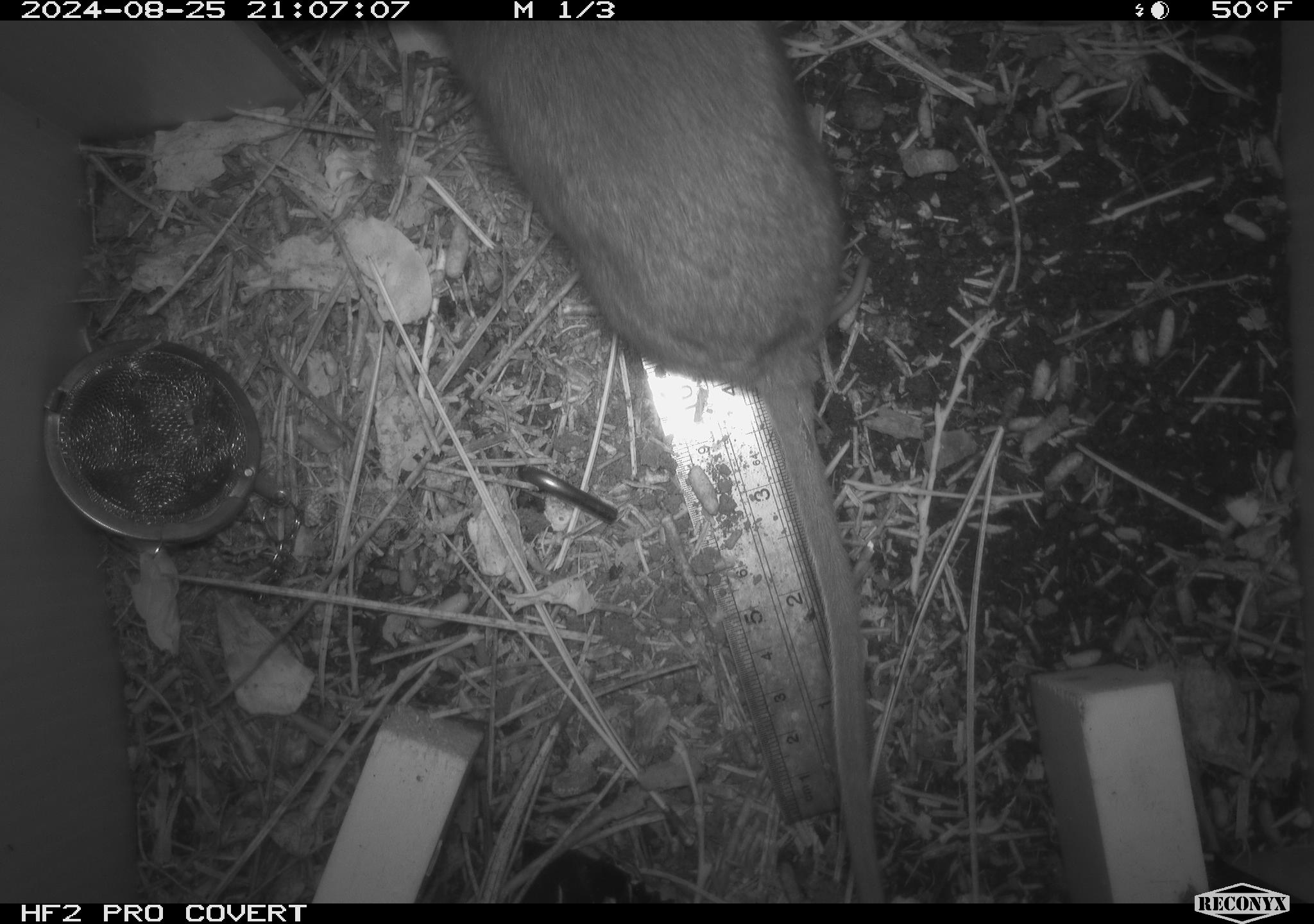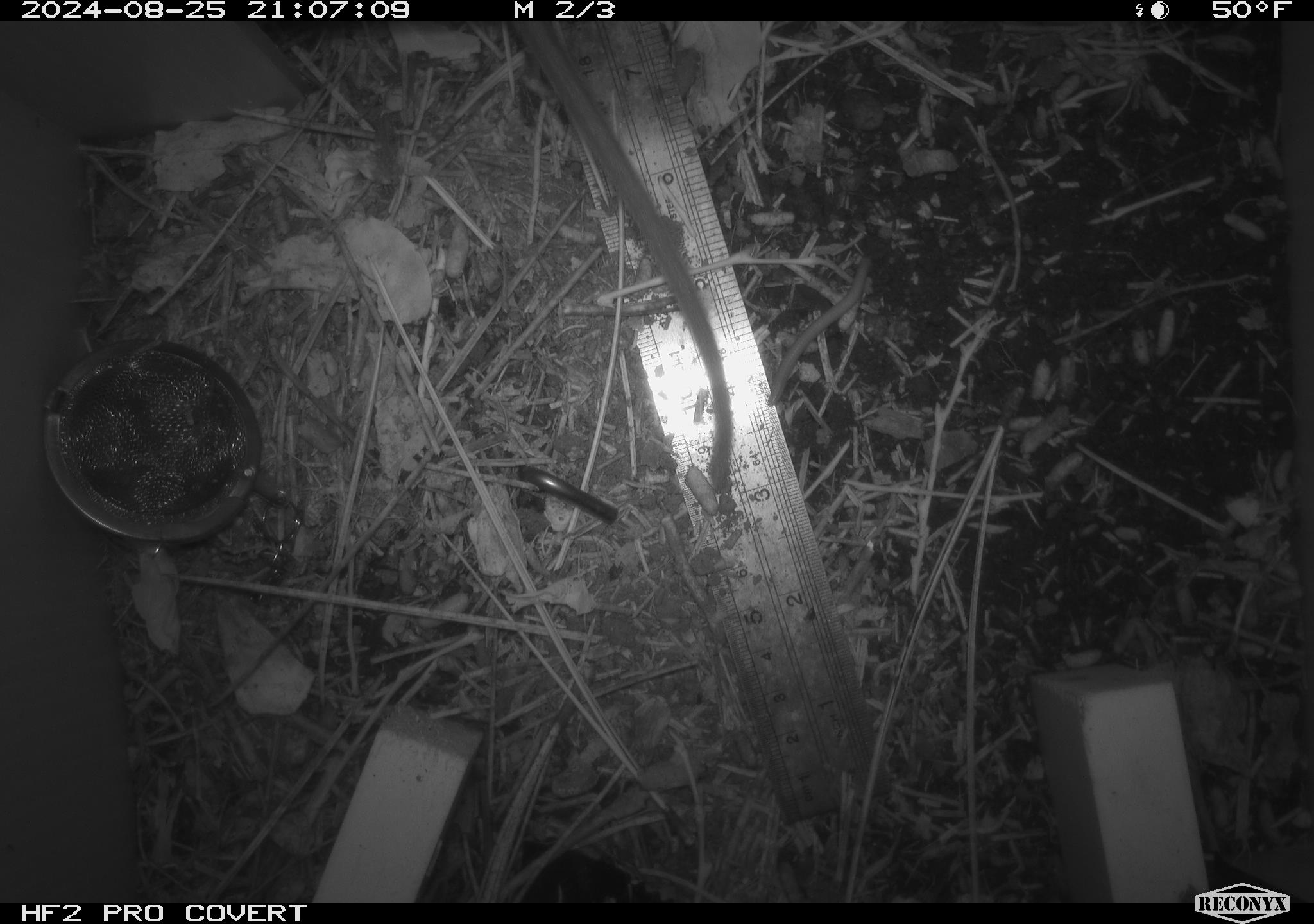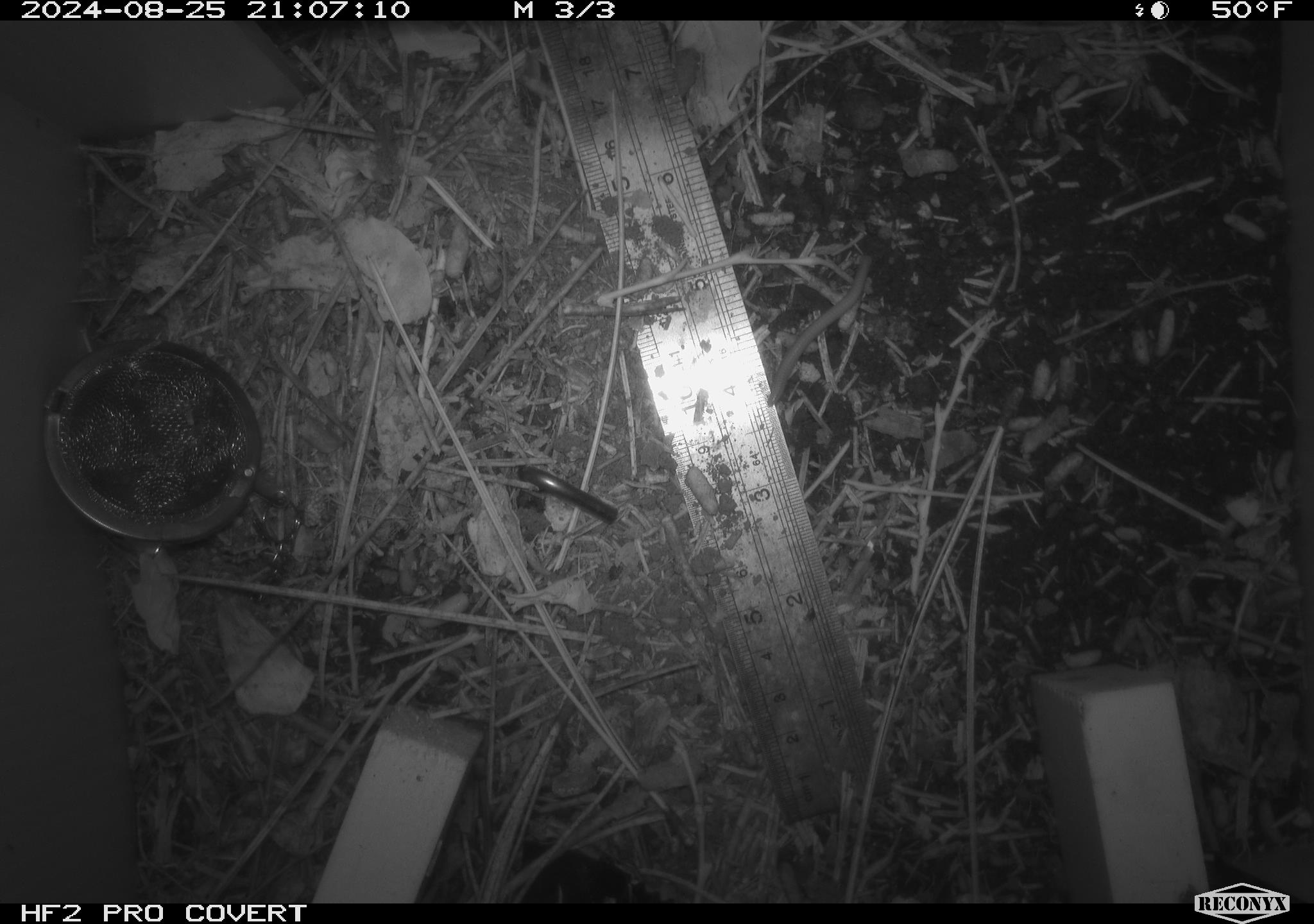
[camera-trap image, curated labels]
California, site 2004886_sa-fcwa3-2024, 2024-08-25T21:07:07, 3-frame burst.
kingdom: Animalia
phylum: Chordata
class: Mammalia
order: Rodentia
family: Cricetidae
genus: Neotoma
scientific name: Neotoma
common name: pack rat or woodrat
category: neotoma species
Neotoma species (pack rat or woodrat) (Neotoma).